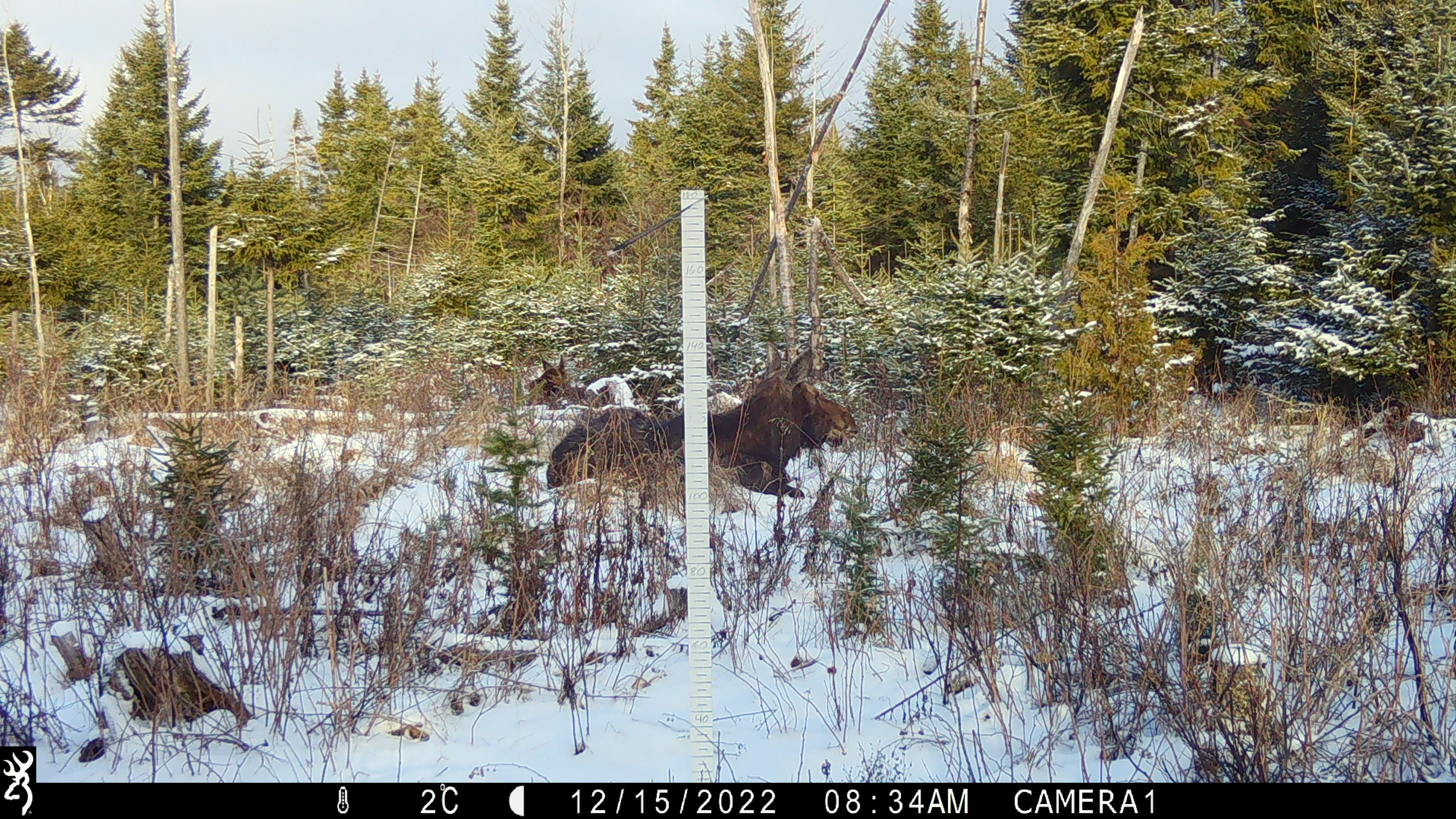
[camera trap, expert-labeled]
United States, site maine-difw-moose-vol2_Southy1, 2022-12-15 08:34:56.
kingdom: Animalia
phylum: Chordata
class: Mammalia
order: Artiodactyla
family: Cervidae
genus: Alces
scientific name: Alces alces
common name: moose